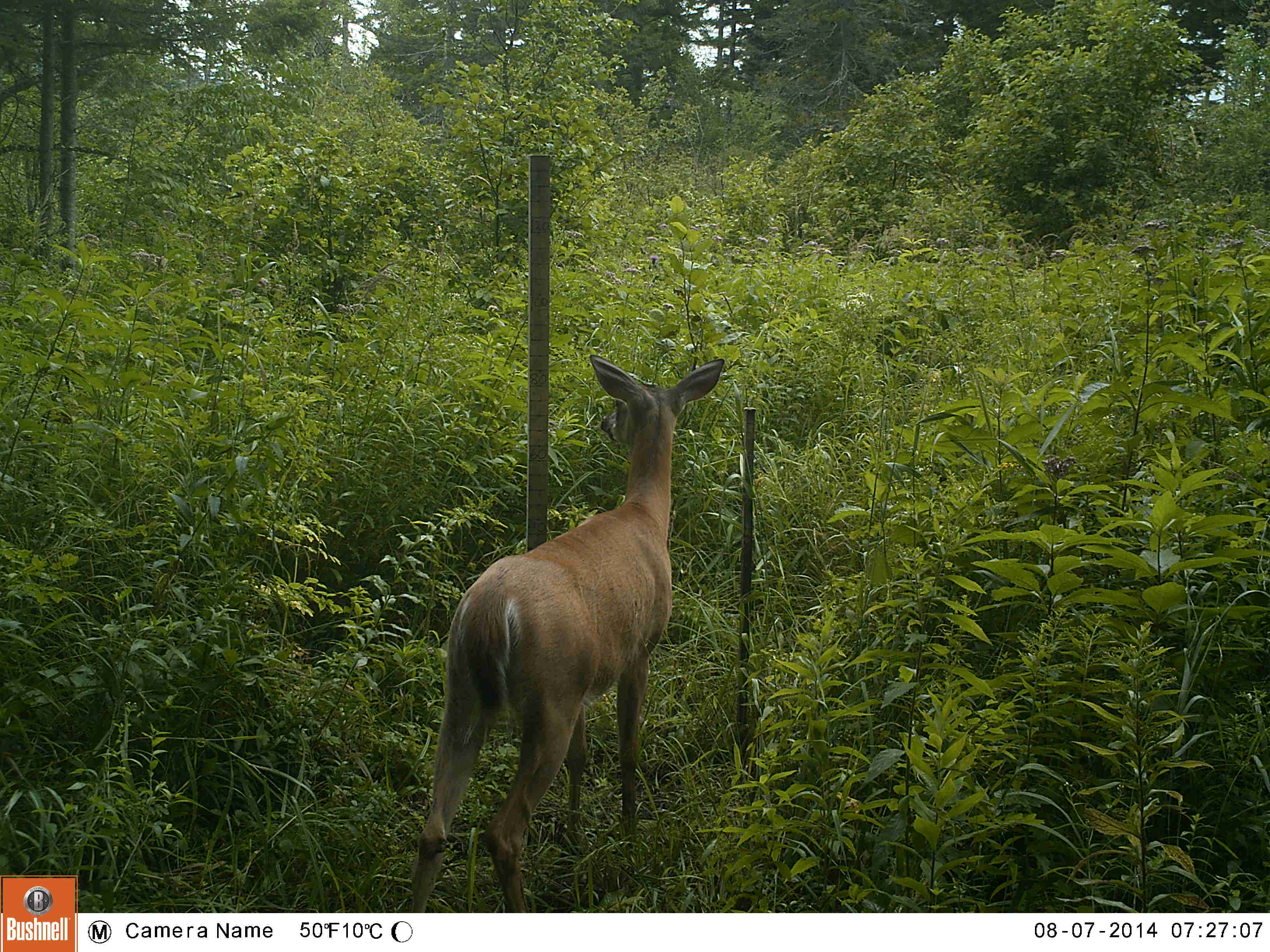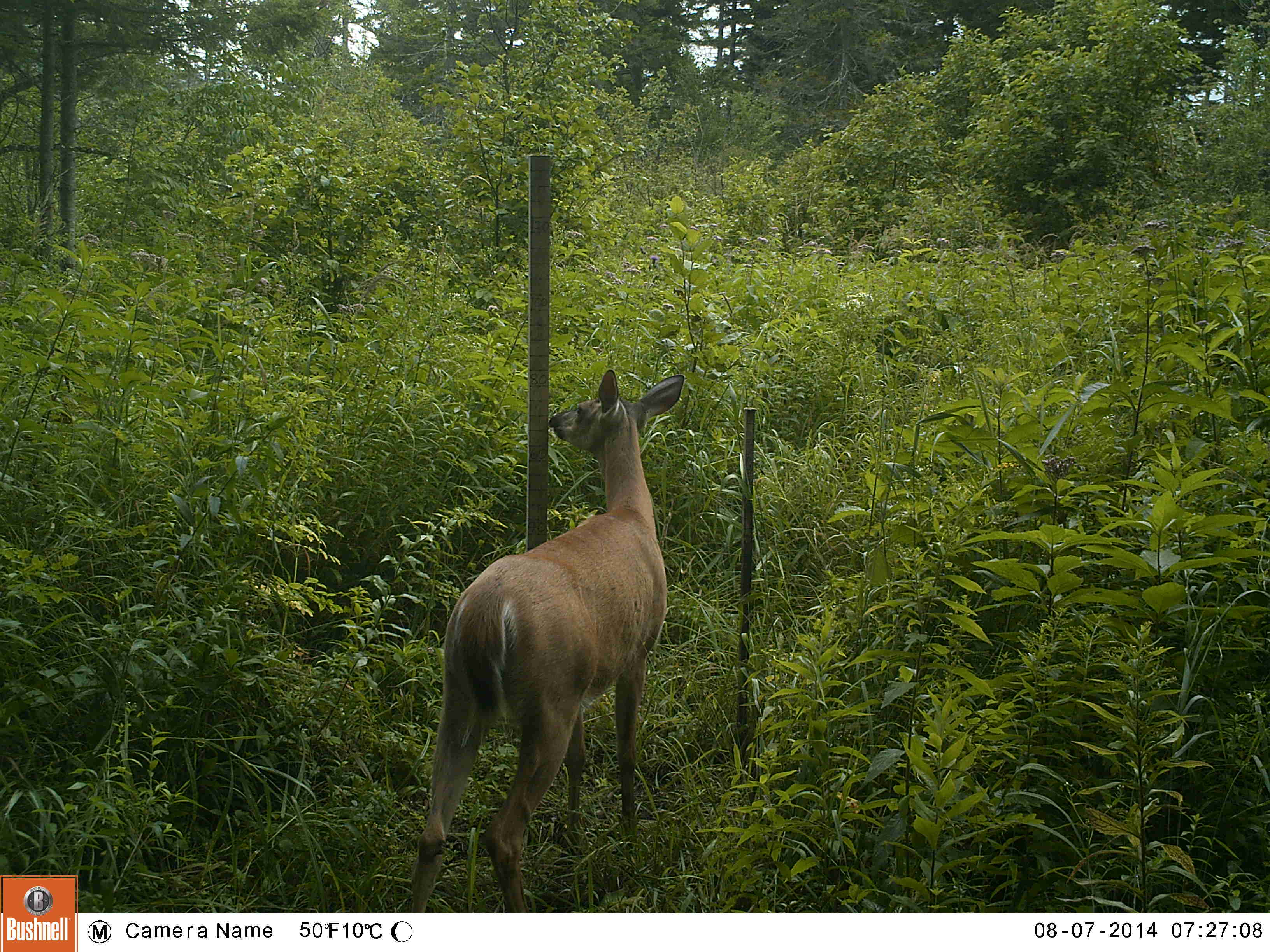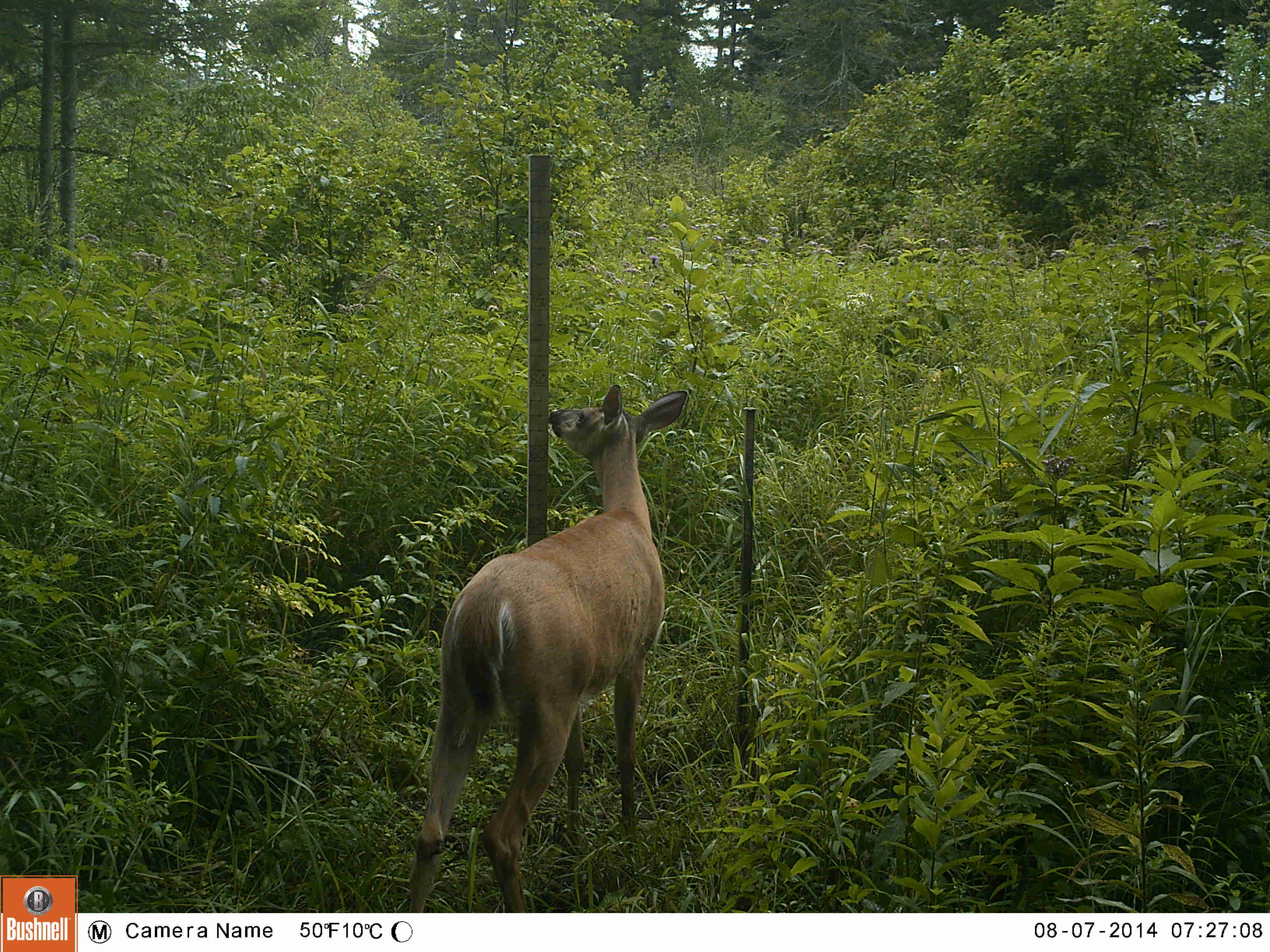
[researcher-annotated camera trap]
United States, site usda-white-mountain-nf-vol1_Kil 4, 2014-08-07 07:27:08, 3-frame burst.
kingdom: Animalia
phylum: Chordata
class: Mammalia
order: Artiodactyla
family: Cervidae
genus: Odocoileus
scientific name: Odocoileus virginianus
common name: white-tailed deer